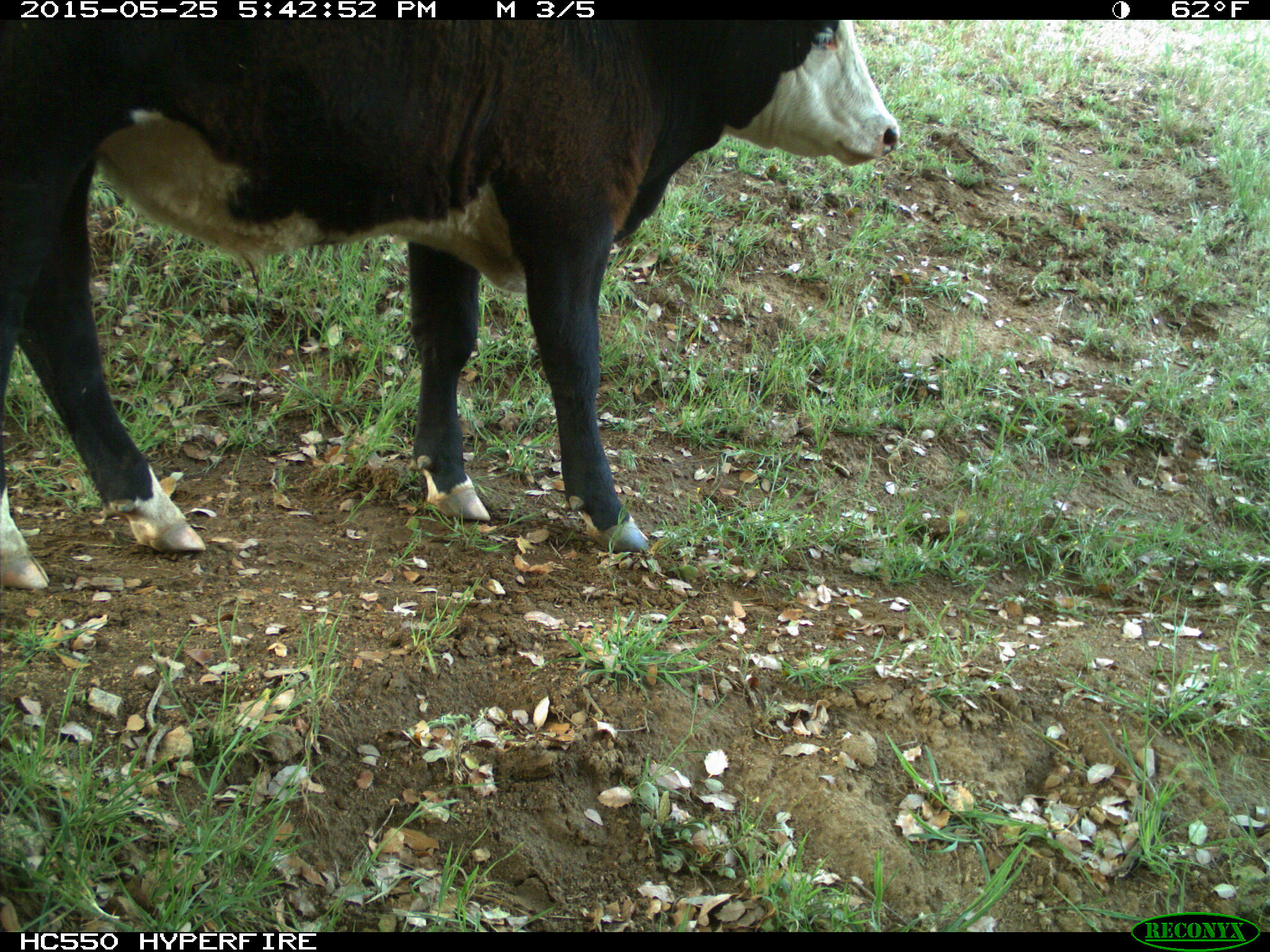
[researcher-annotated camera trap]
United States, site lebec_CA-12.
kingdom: Animalia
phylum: Chordata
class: Mammalia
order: Artiodactyla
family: Bovidae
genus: Bos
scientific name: Bos taurus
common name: domestic cow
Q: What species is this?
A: Bos taurus (domestic cow).